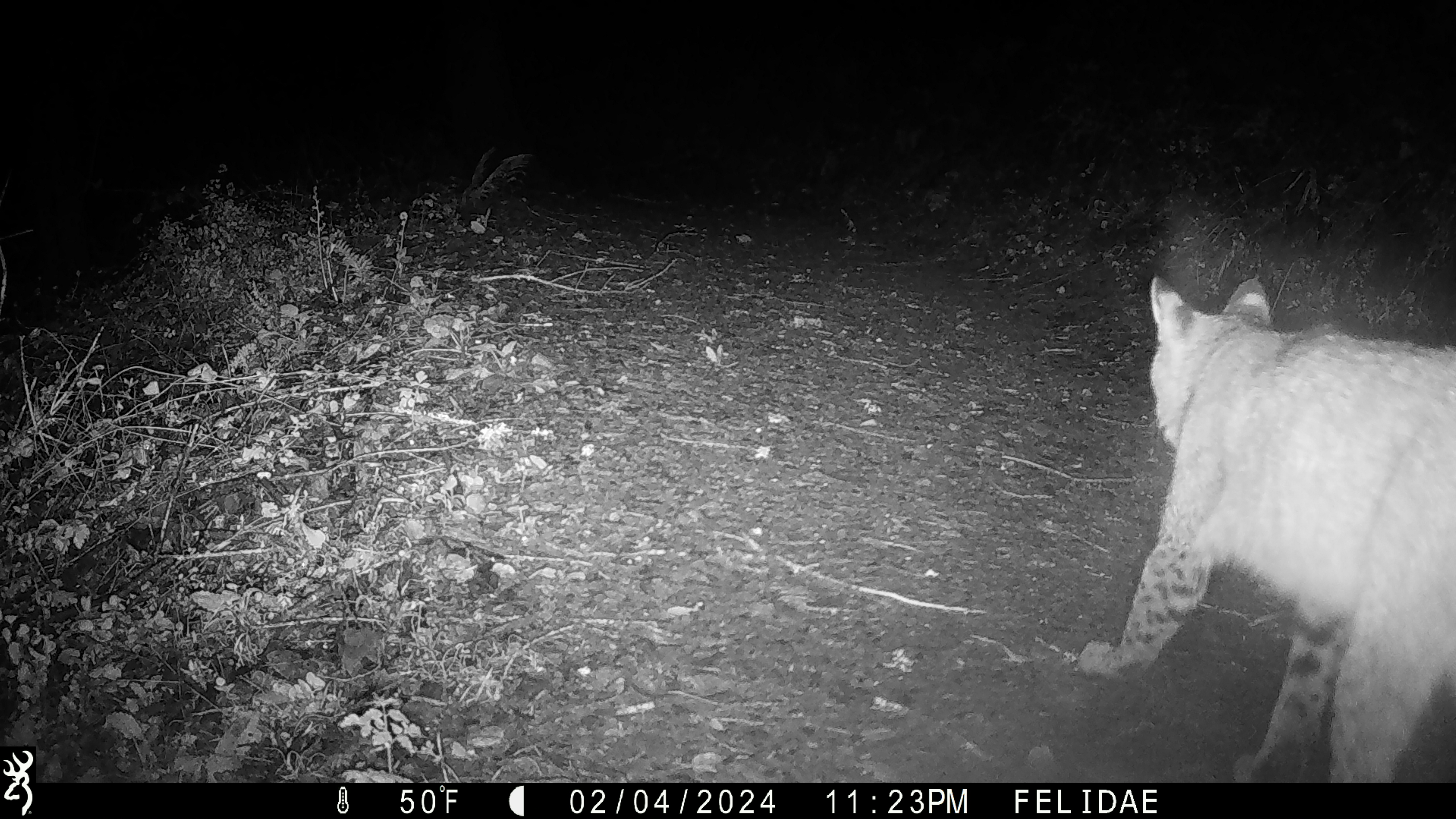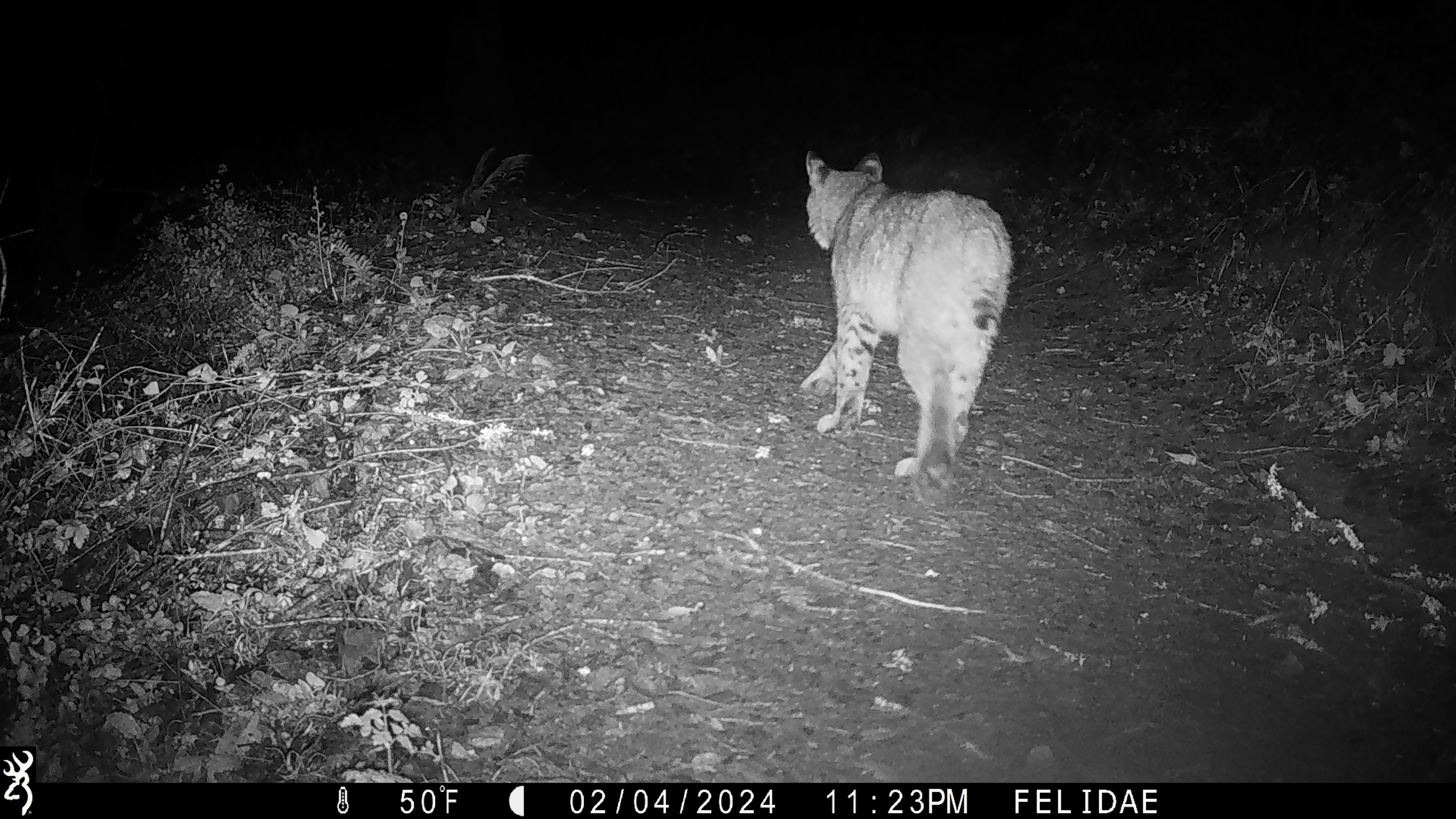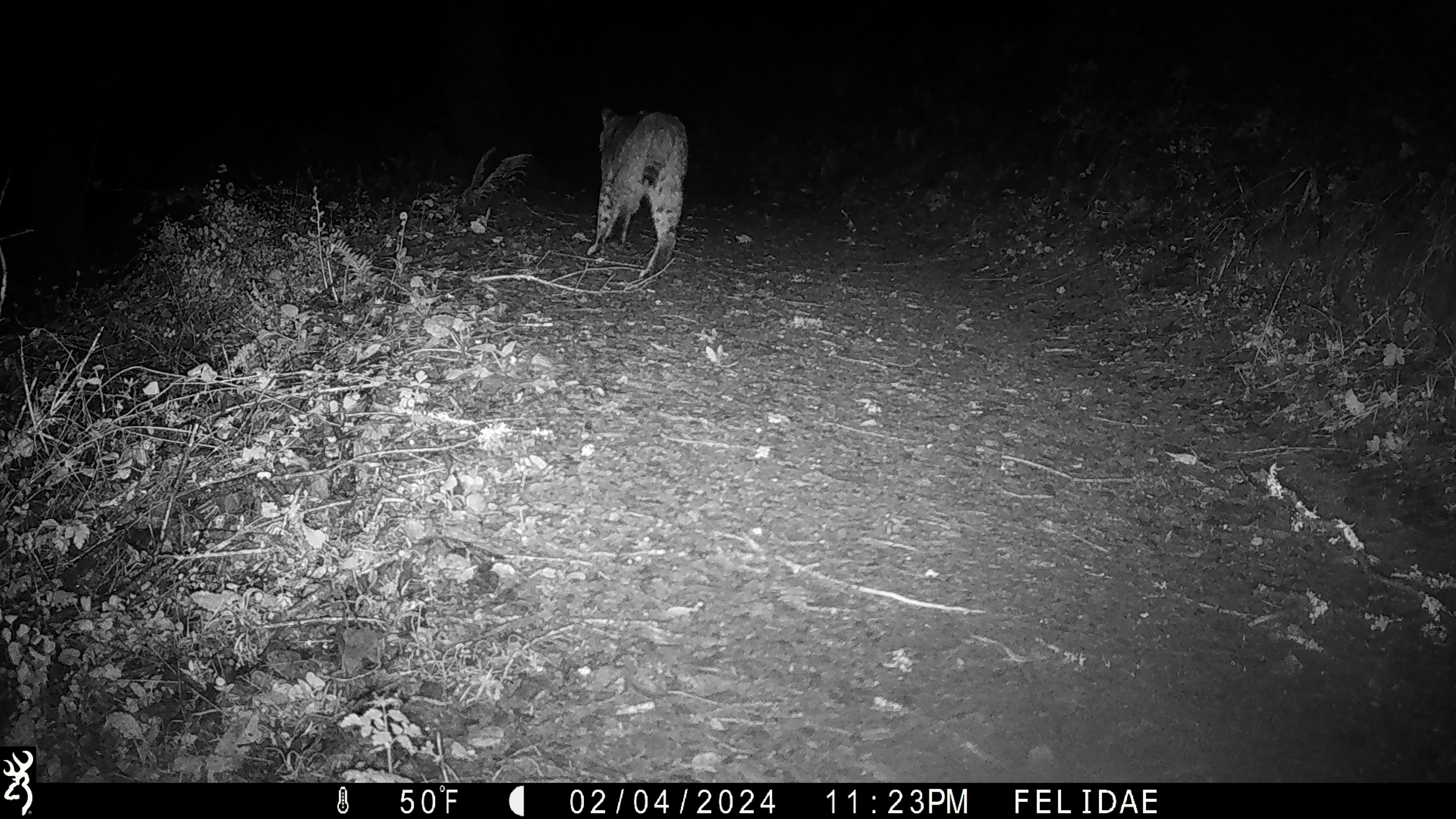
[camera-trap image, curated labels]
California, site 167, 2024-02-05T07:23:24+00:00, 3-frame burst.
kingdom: Animalia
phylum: Chordata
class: Mammalia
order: Carnivora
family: Felidae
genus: Lynx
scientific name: Lynx rufus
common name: bobcat